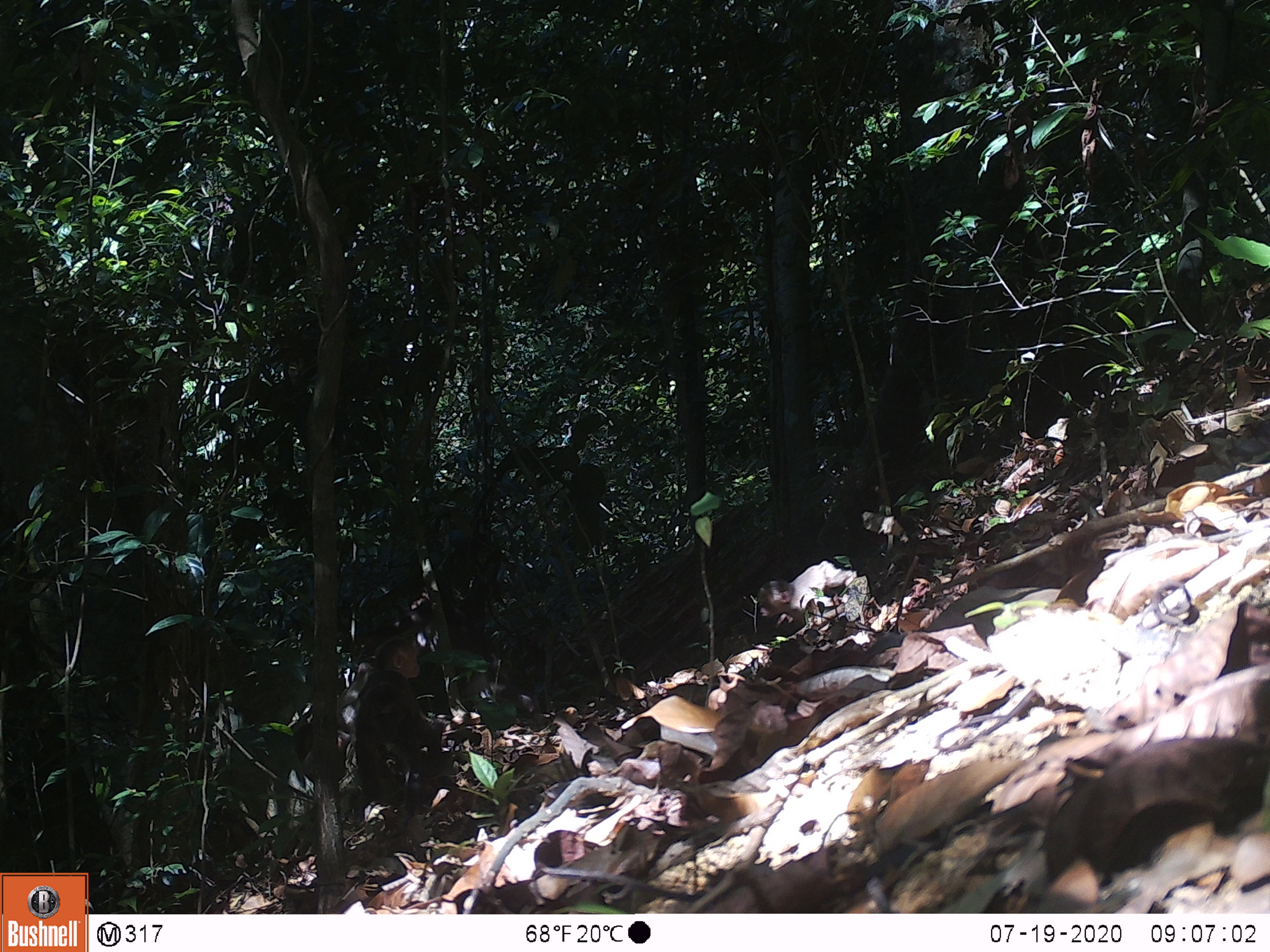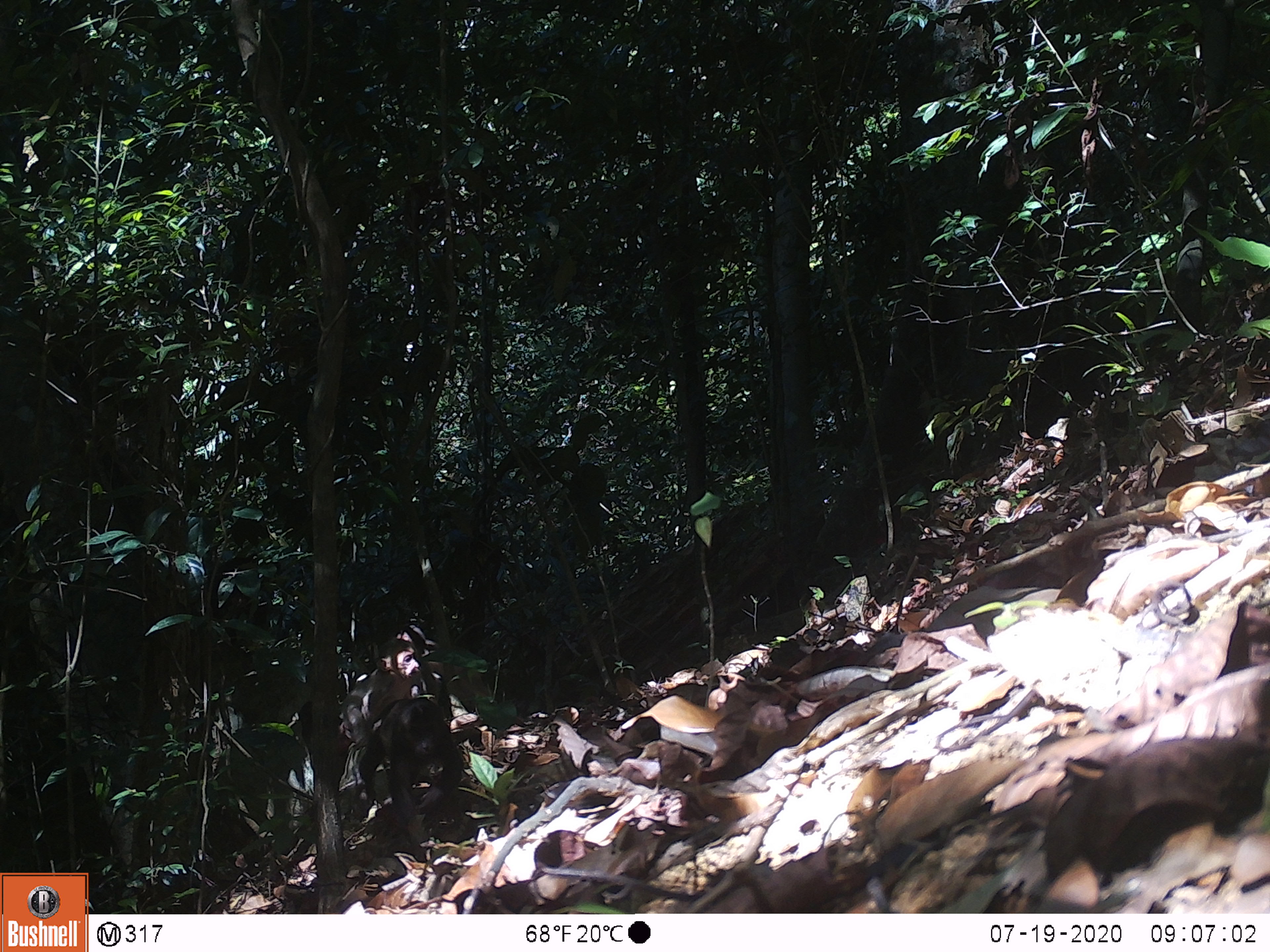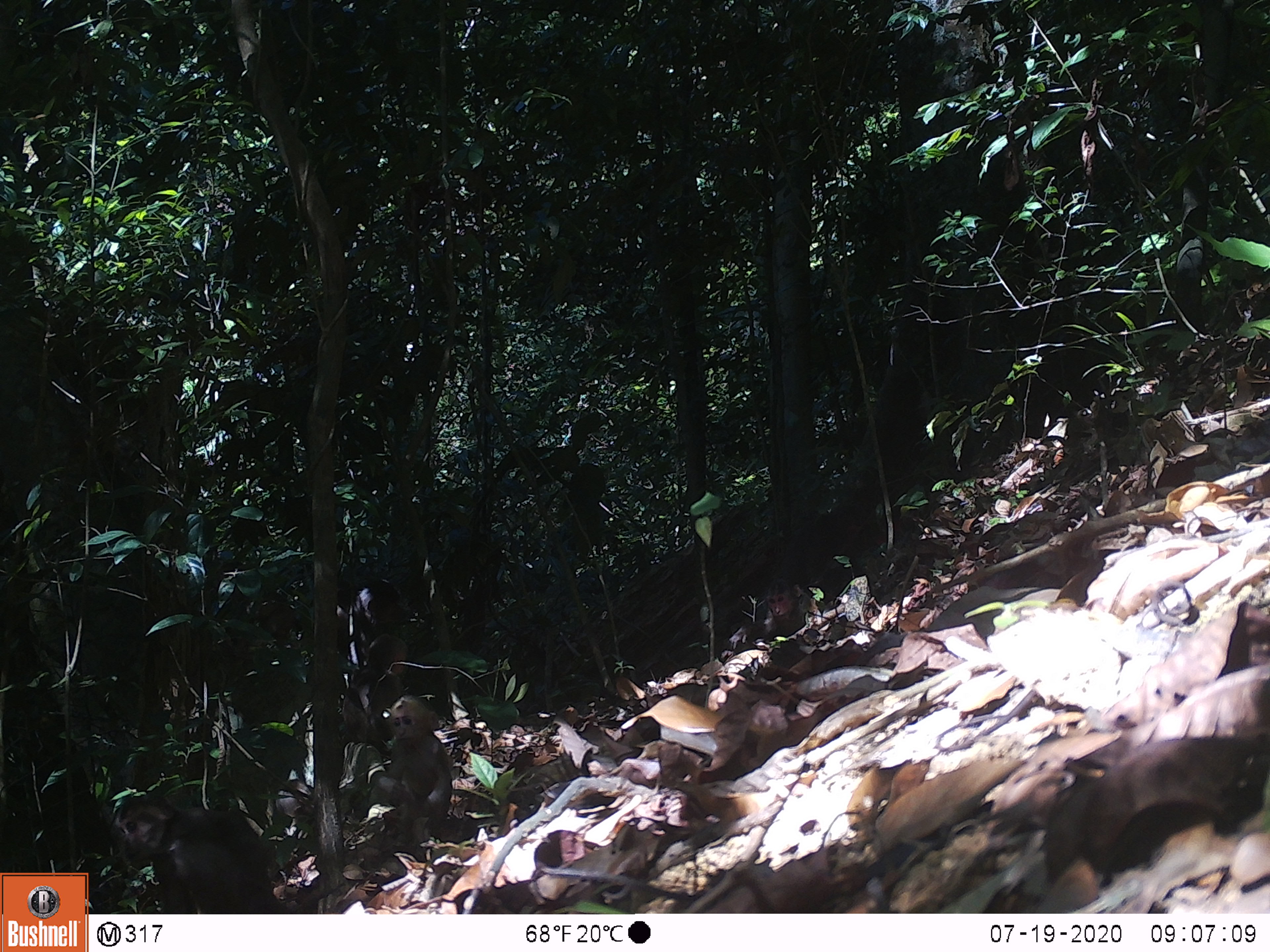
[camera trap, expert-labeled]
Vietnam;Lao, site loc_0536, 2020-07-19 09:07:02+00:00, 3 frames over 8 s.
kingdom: Animalia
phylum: Chordata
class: Mammalia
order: Primates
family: Cercopithecidae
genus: Macaca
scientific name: Macaca arctoides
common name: stump-tailed macaque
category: stump tailed macaque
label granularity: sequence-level